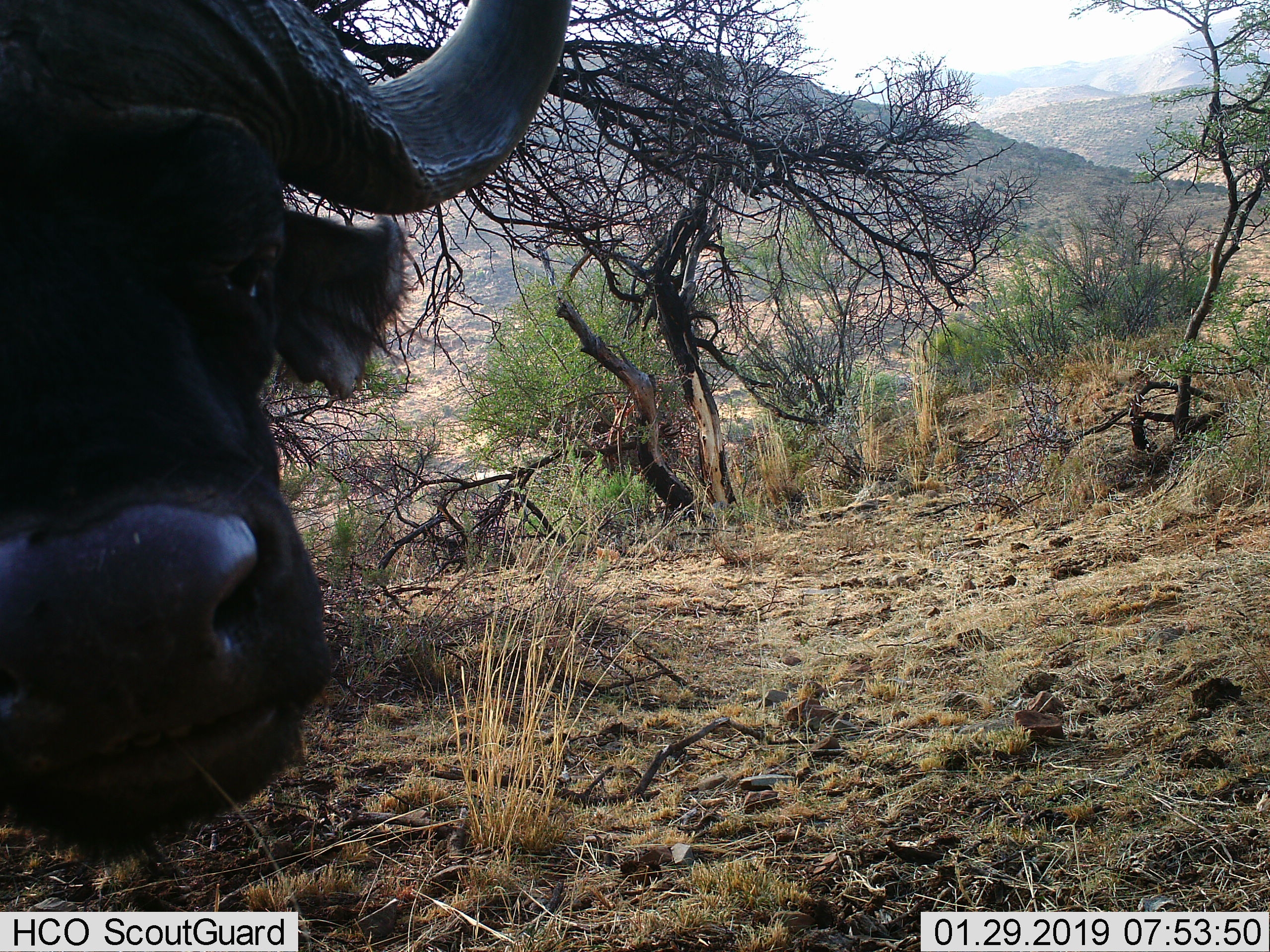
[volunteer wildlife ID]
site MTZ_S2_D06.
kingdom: Animalia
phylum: Chordata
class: Mammalia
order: Artiodactyla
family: Bovidae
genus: Syncerus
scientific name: Syncerus caffer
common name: african buffalo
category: buffalo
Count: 1.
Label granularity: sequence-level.